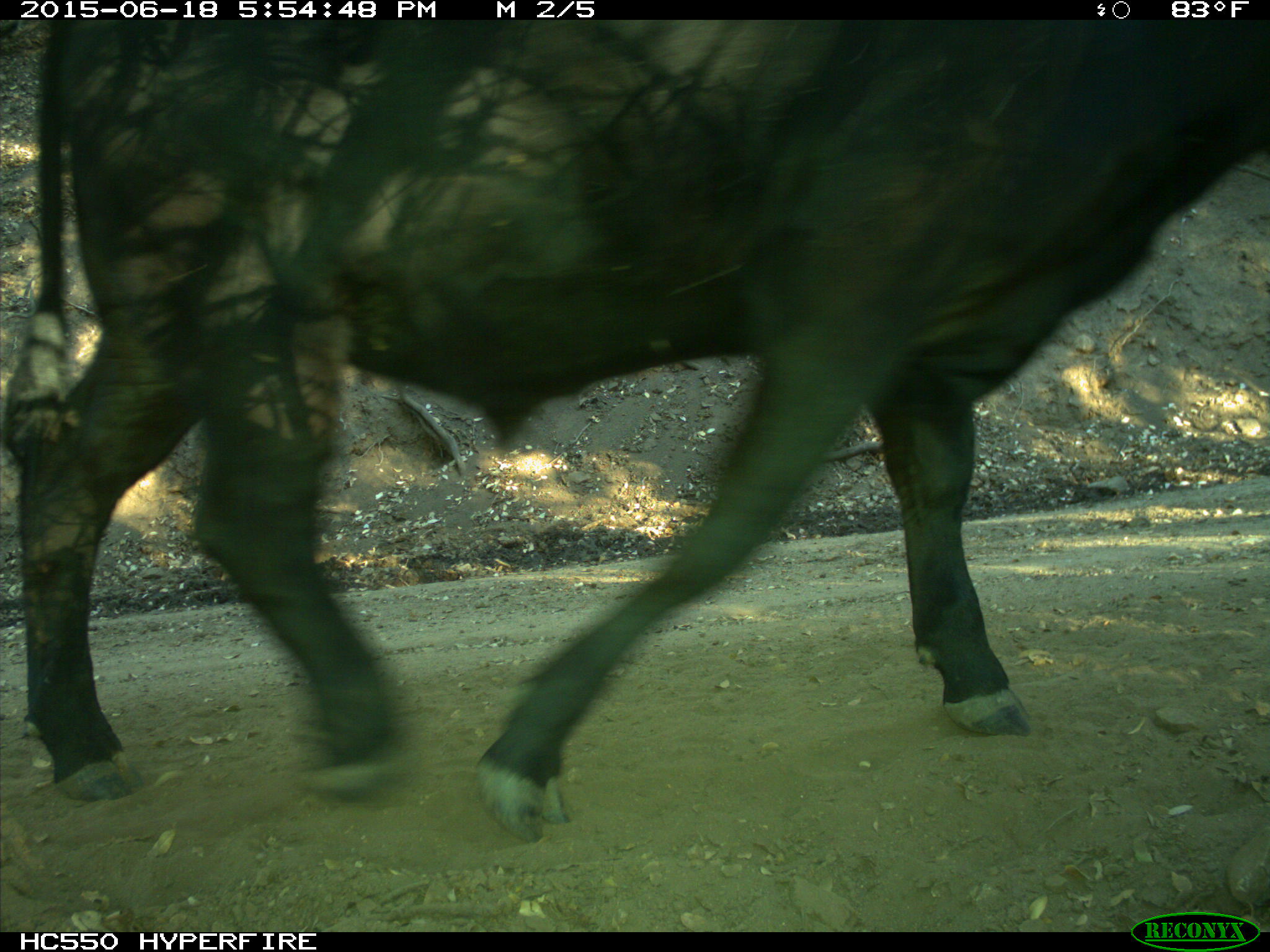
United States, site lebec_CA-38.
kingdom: Animalia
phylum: Chordata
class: Mammalia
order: Artiodactyla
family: Bovidae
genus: Bos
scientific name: Bos taurus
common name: domestic cow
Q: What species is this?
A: Bos taurus (domestic cow).